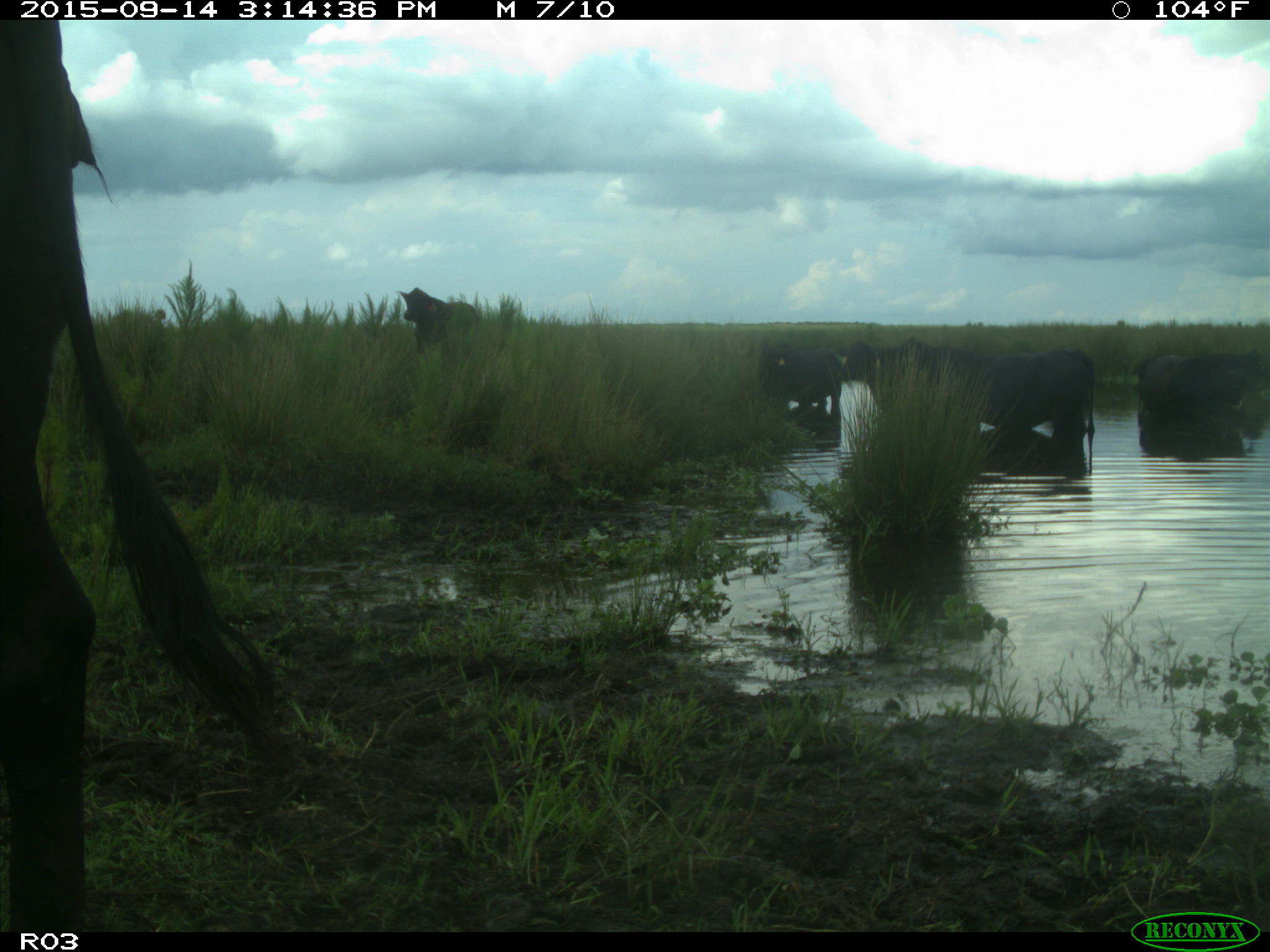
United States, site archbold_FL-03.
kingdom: Animalia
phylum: Chordata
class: Mammalia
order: Artiodactyla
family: Bovidae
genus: Bos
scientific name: Bos taurus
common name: domestic cow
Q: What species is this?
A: Bos taurus (domestic cow).